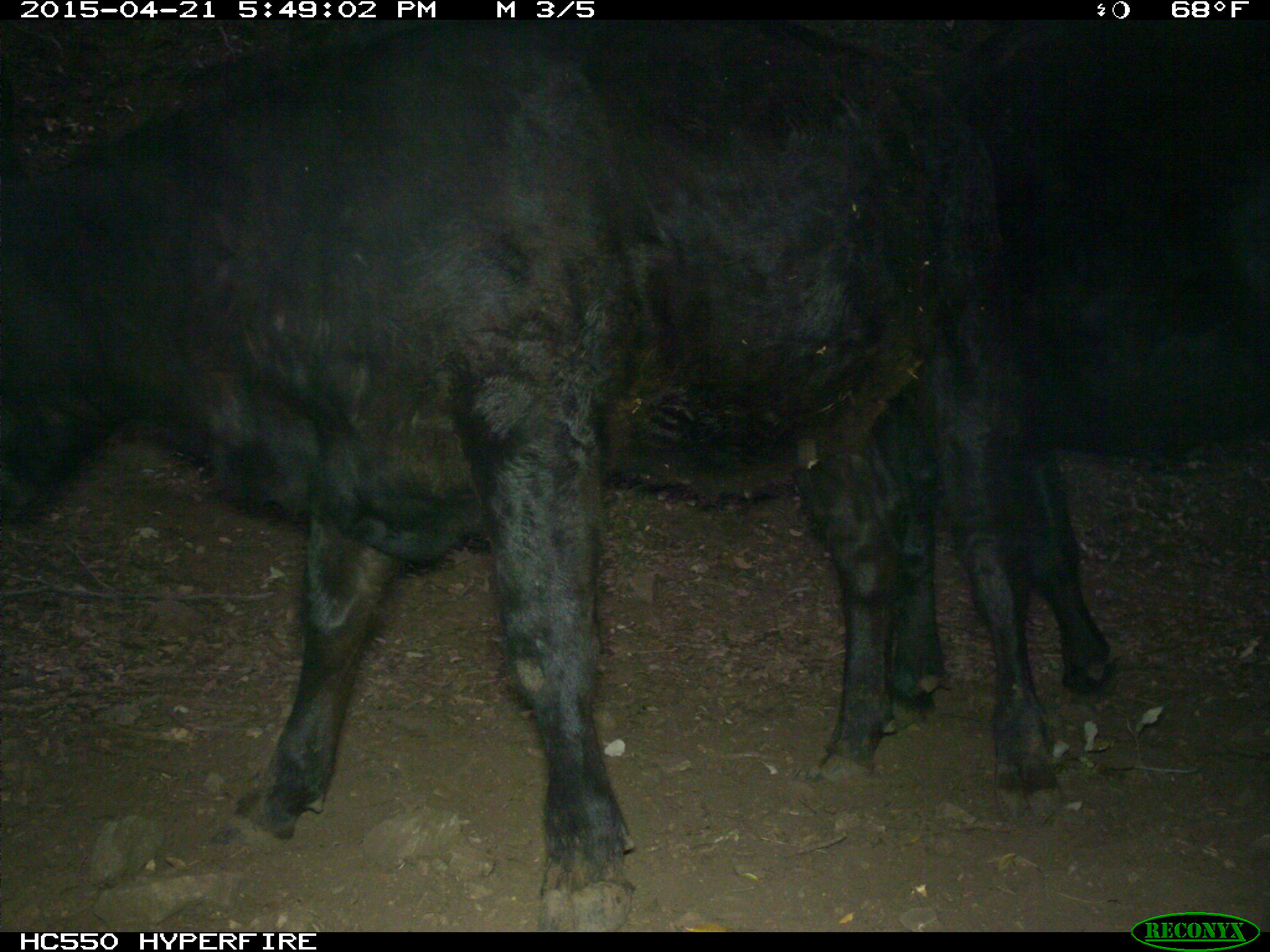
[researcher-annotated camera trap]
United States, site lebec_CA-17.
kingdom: Animalia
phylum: Chordata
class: Mammalia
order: Artiodactyla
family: Bovidae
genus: Bos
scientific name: Bos taurus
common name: domestic cow